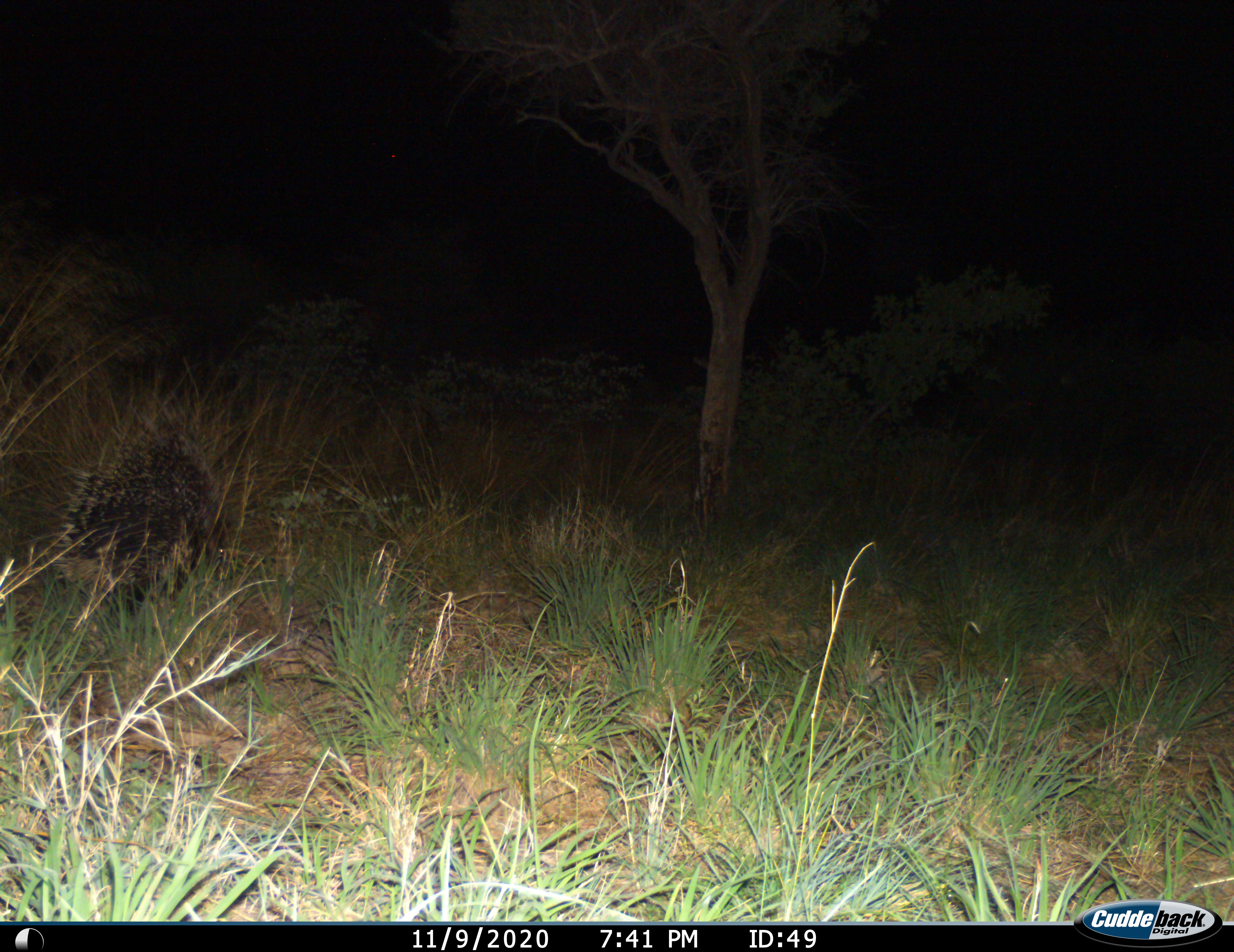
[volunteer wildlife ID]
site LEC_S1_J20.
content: unidentified animal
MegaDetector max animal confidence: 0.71